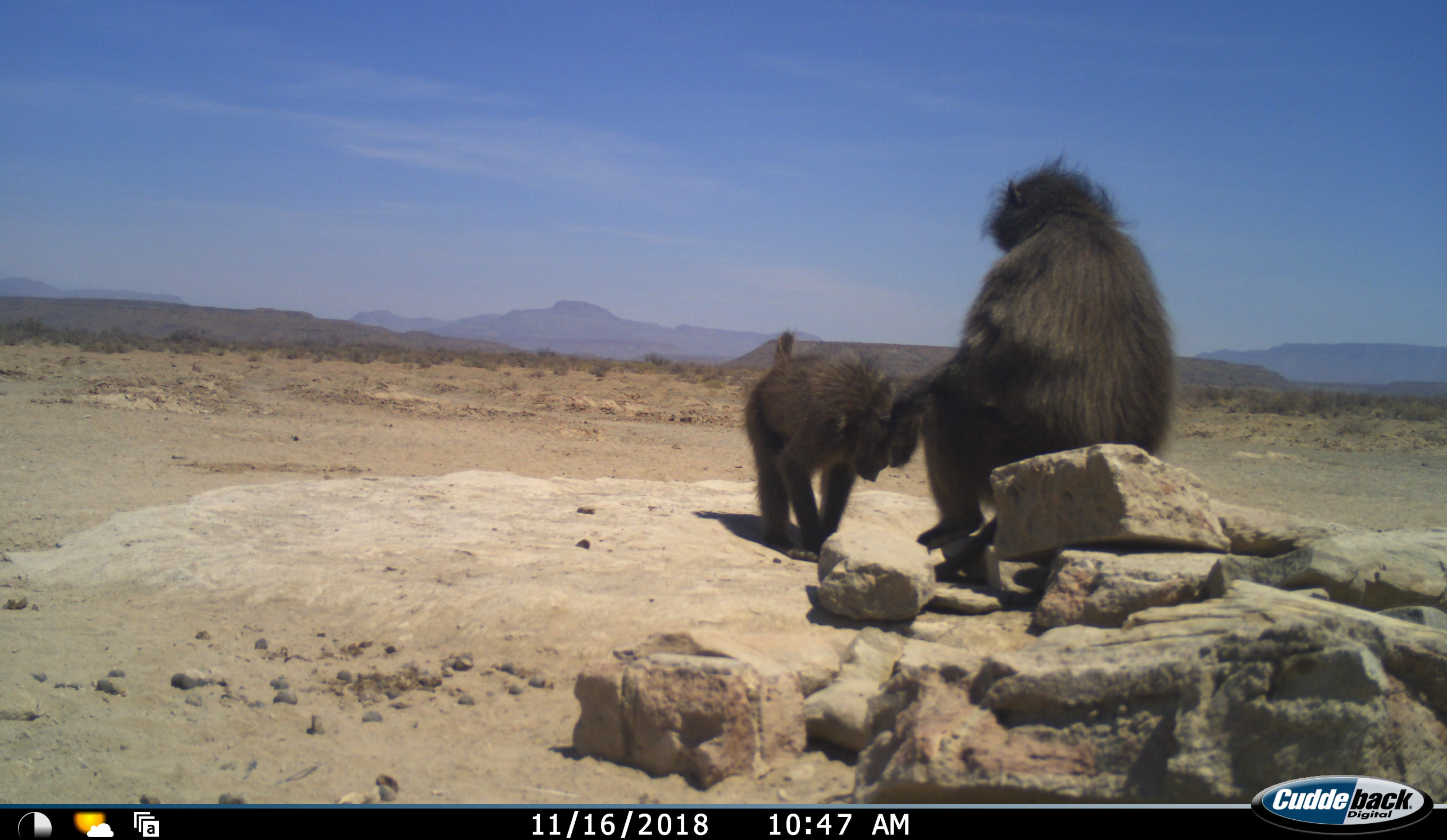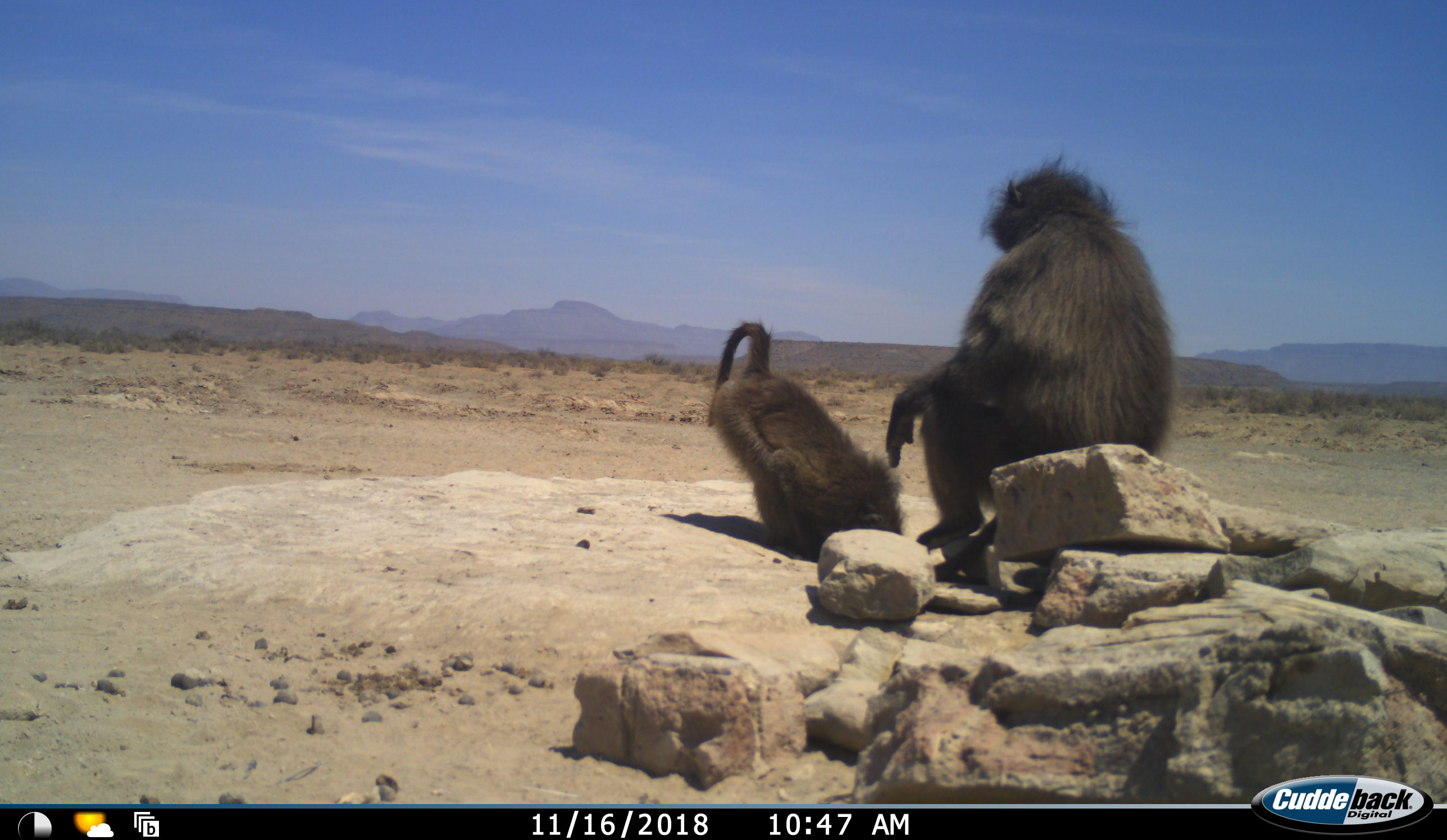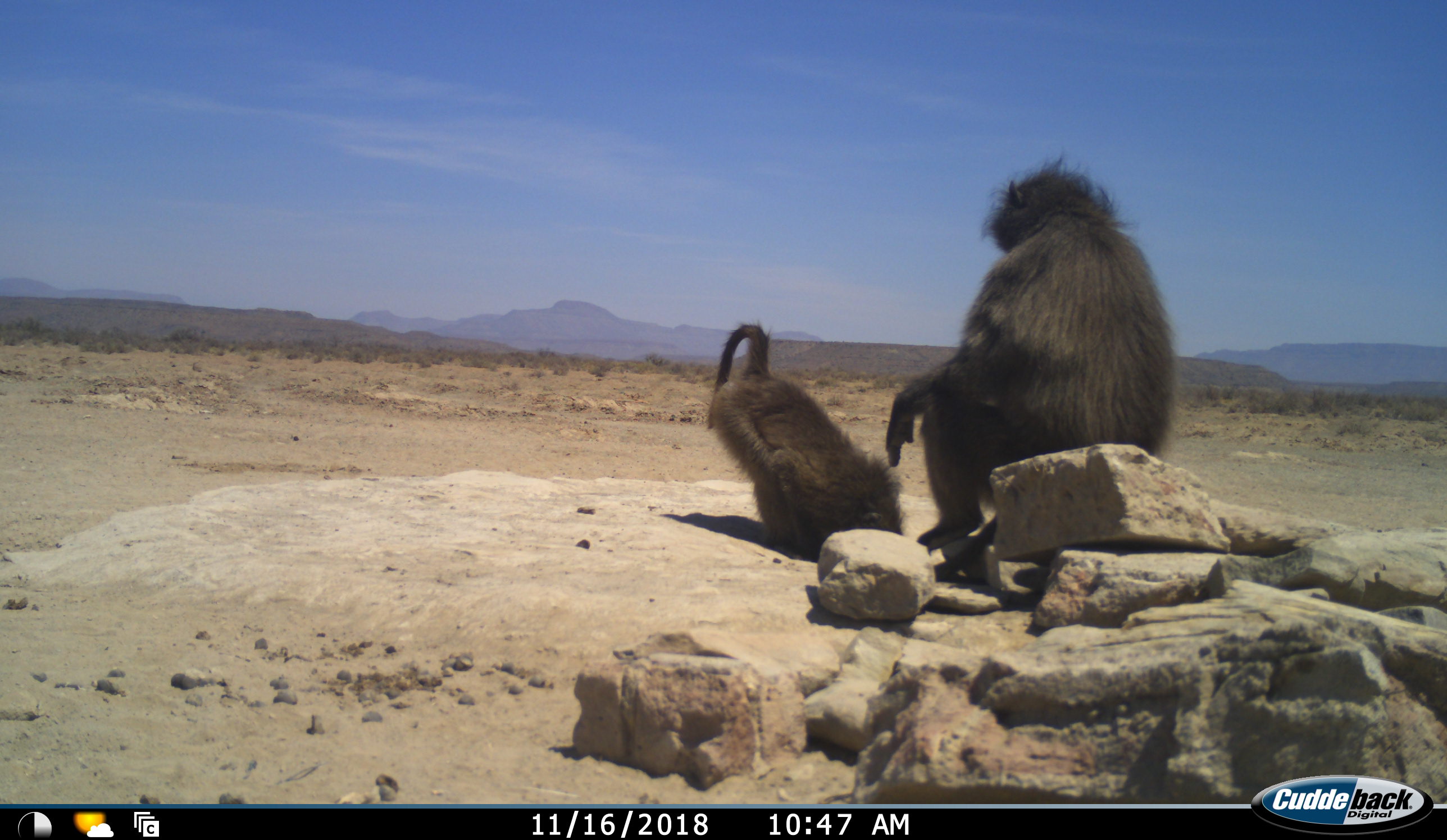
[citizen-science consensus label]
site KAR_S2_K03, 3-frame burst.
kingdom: Animalia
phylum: Chordata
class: Mammalia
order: Primates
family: Cercopithecidae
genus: Papio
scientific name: Papio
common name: baboon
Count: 2.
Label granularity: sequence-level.